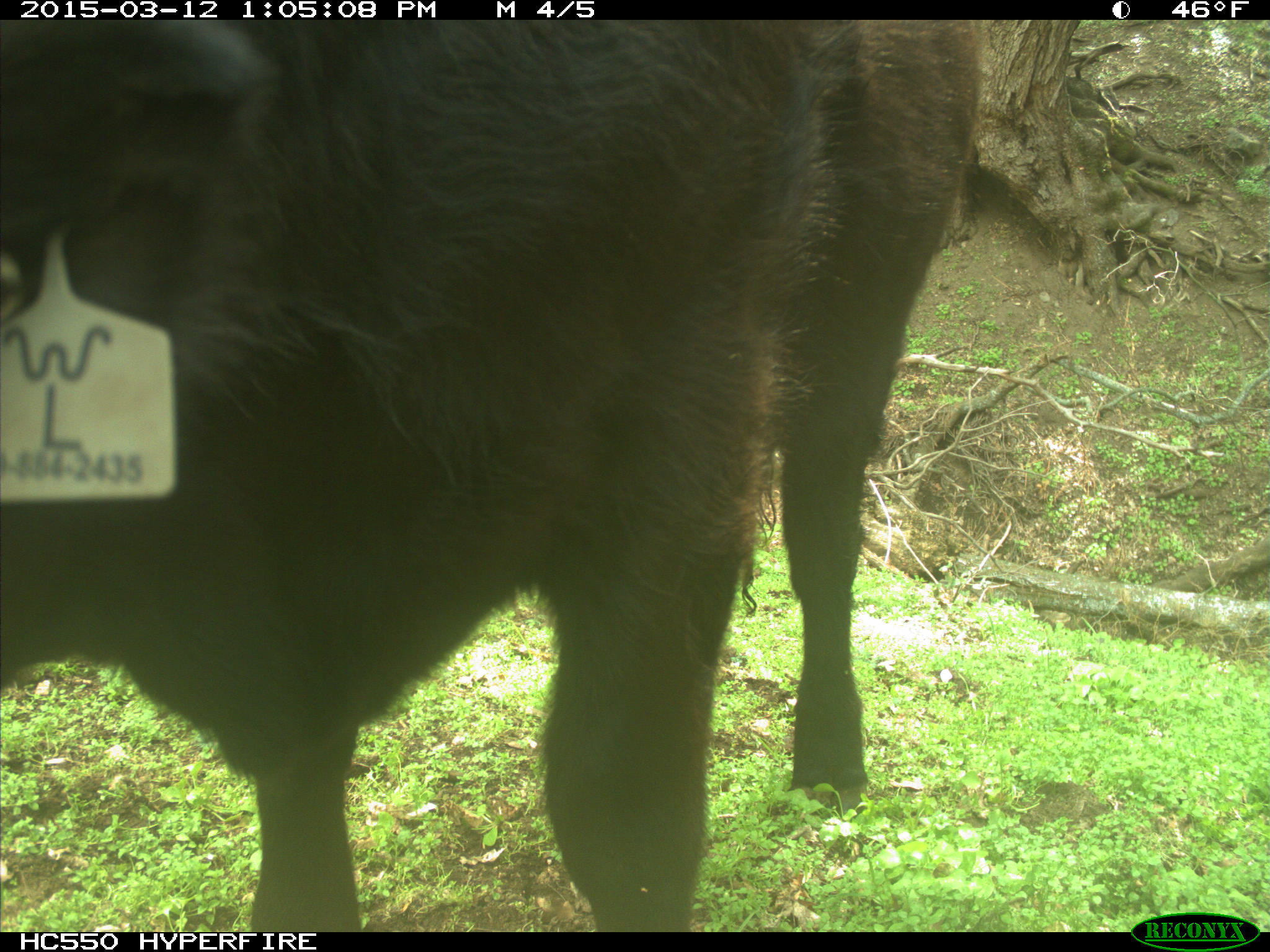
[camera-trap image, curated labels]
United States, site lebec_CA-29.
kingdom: Animalia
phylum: Chordata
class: Mammalia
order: Artiodactyla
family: Bovidae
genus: Bos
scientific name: Bos taurus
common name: domestic cow